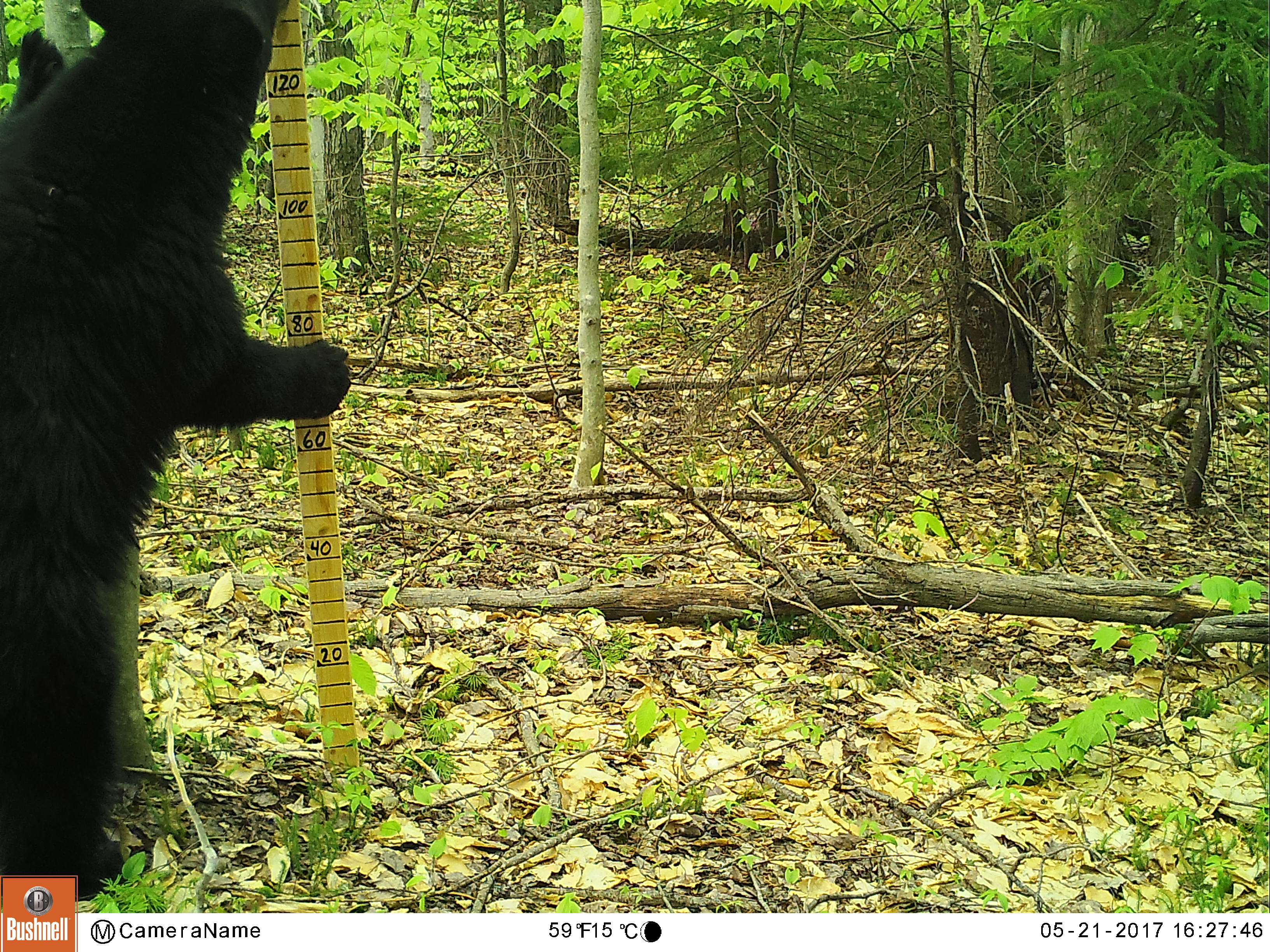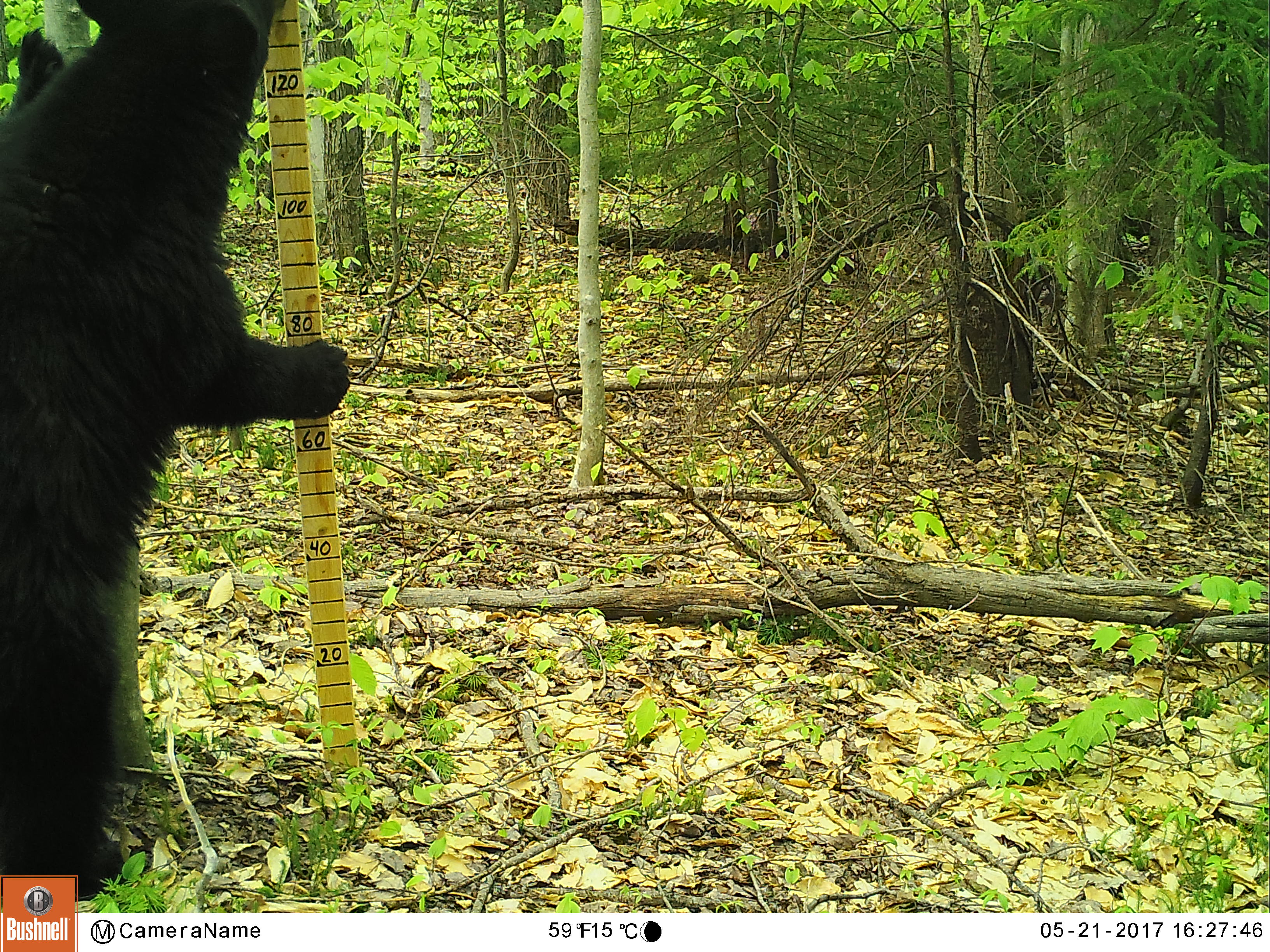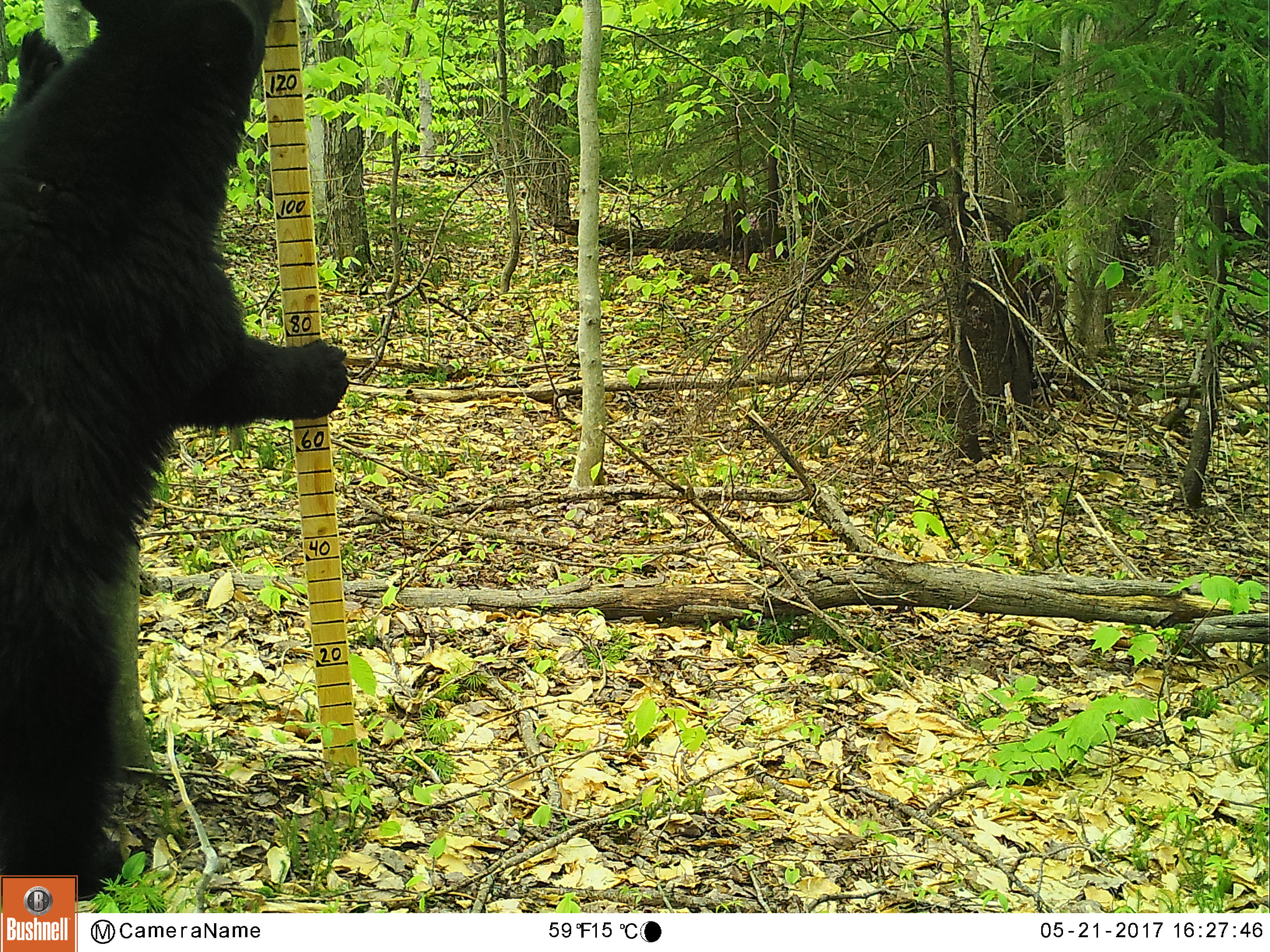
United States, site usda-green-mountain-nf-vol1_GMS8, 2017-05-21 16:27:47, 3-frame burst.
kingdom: Animalia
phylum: Chordata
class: Mammalia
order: Carnivora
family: Ursidae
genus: Ursus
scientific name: Ursus americanus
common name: black bear